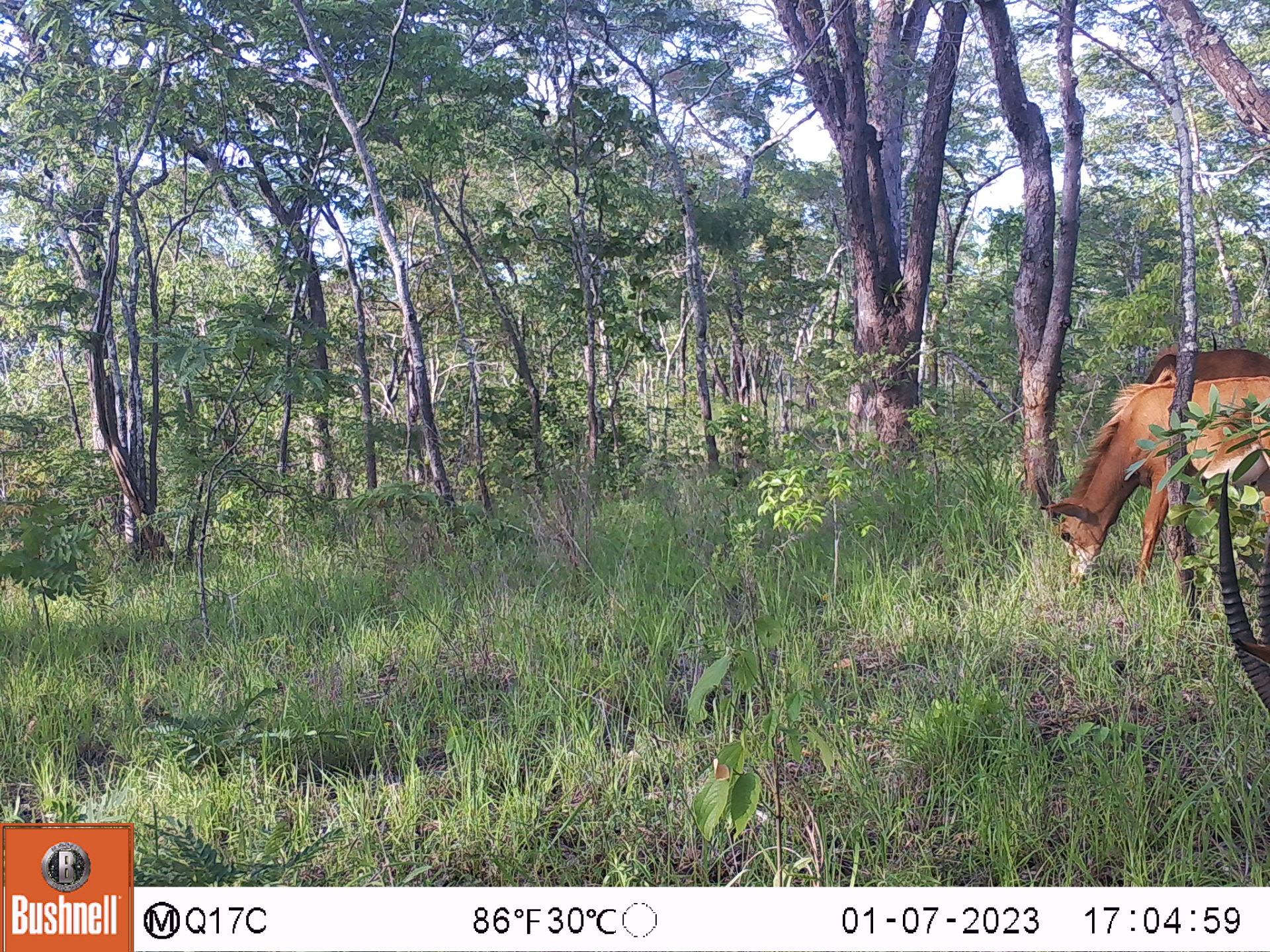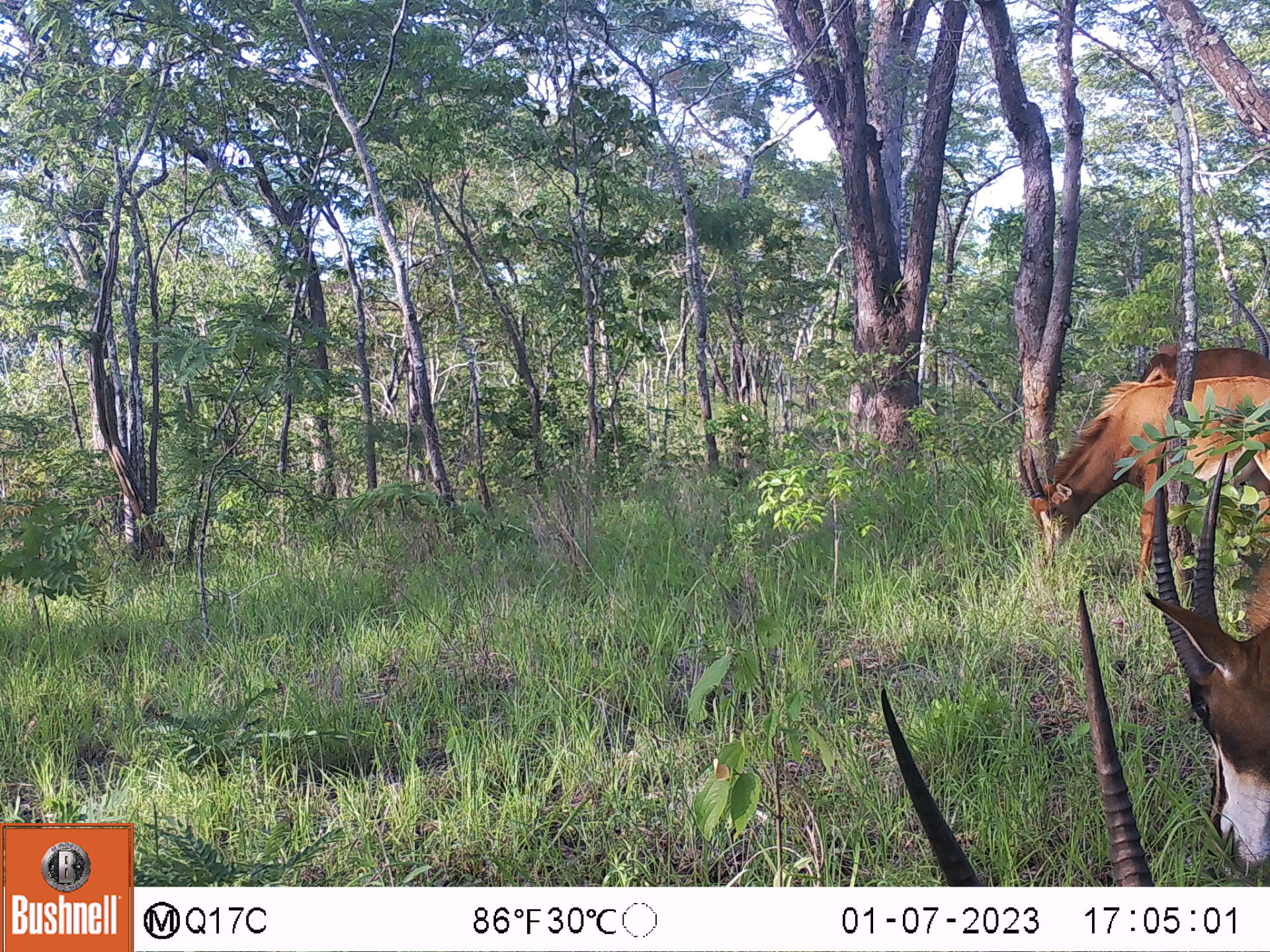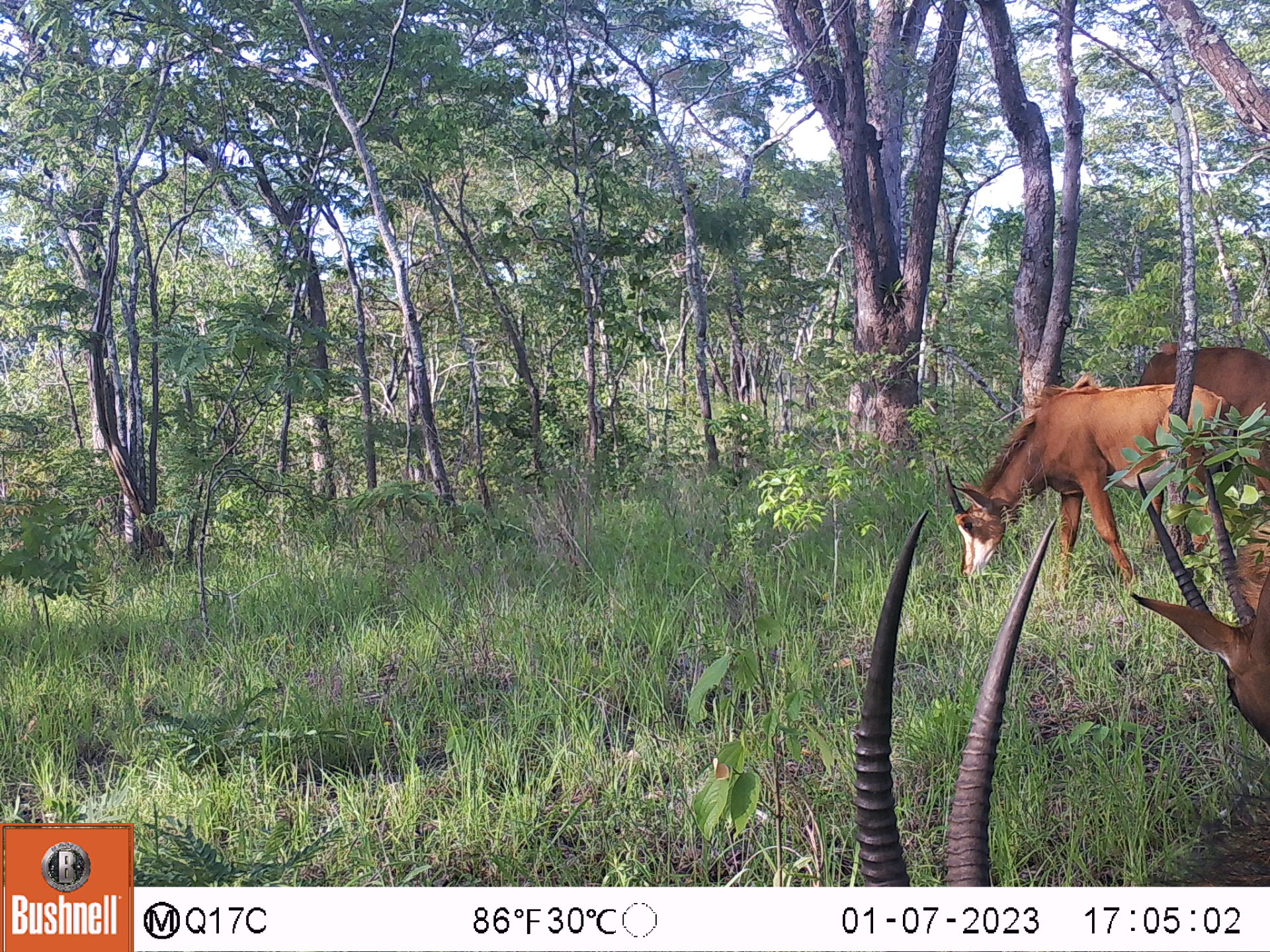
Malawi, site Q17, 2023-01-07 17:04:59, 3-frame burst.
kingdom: Animalia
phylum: Chordata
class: Mammalia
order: Artiodactyla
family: Bovidae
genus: Hippotragus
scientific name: Hippotragus niger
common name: sable antelope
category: sable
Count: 3.